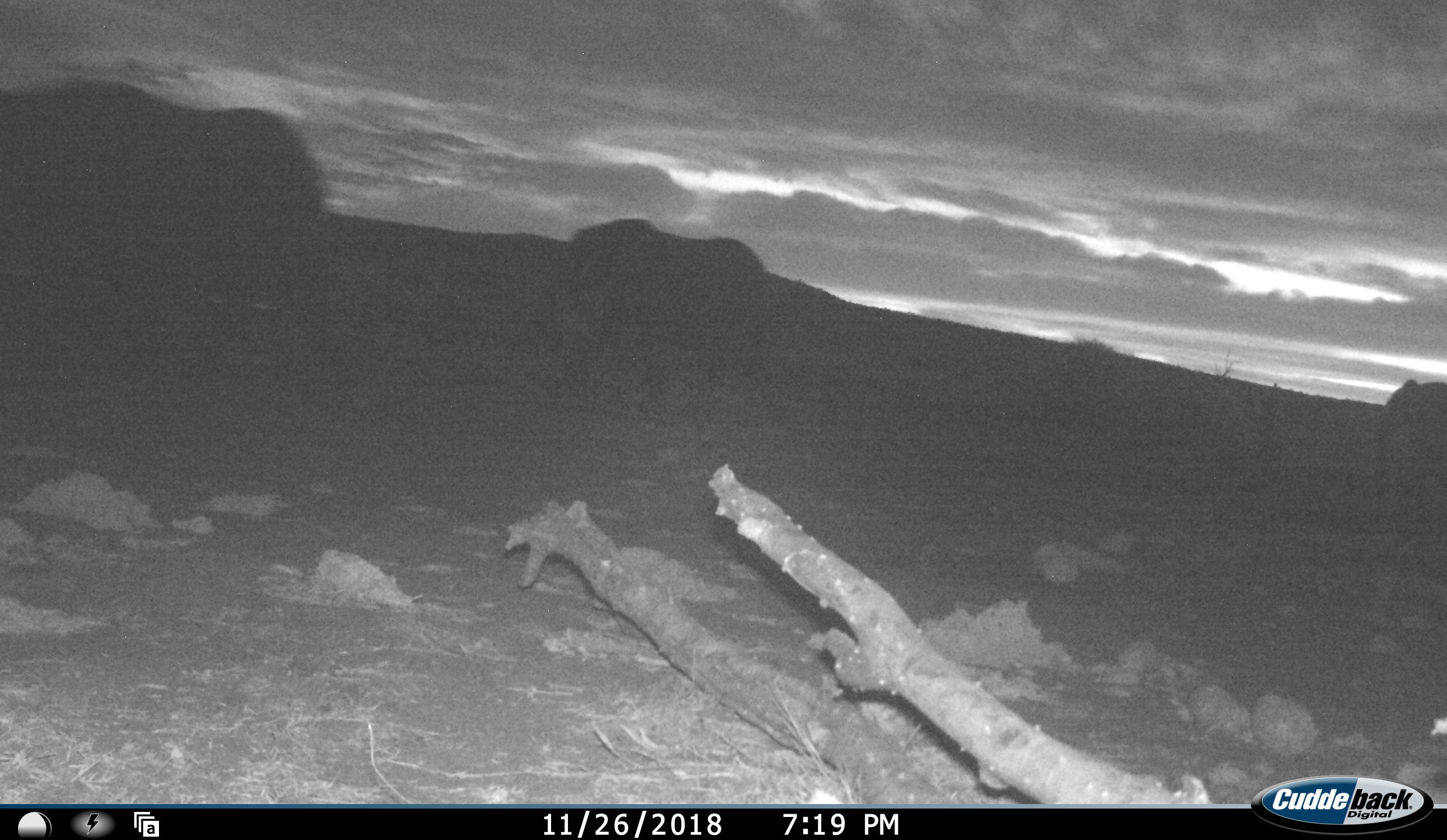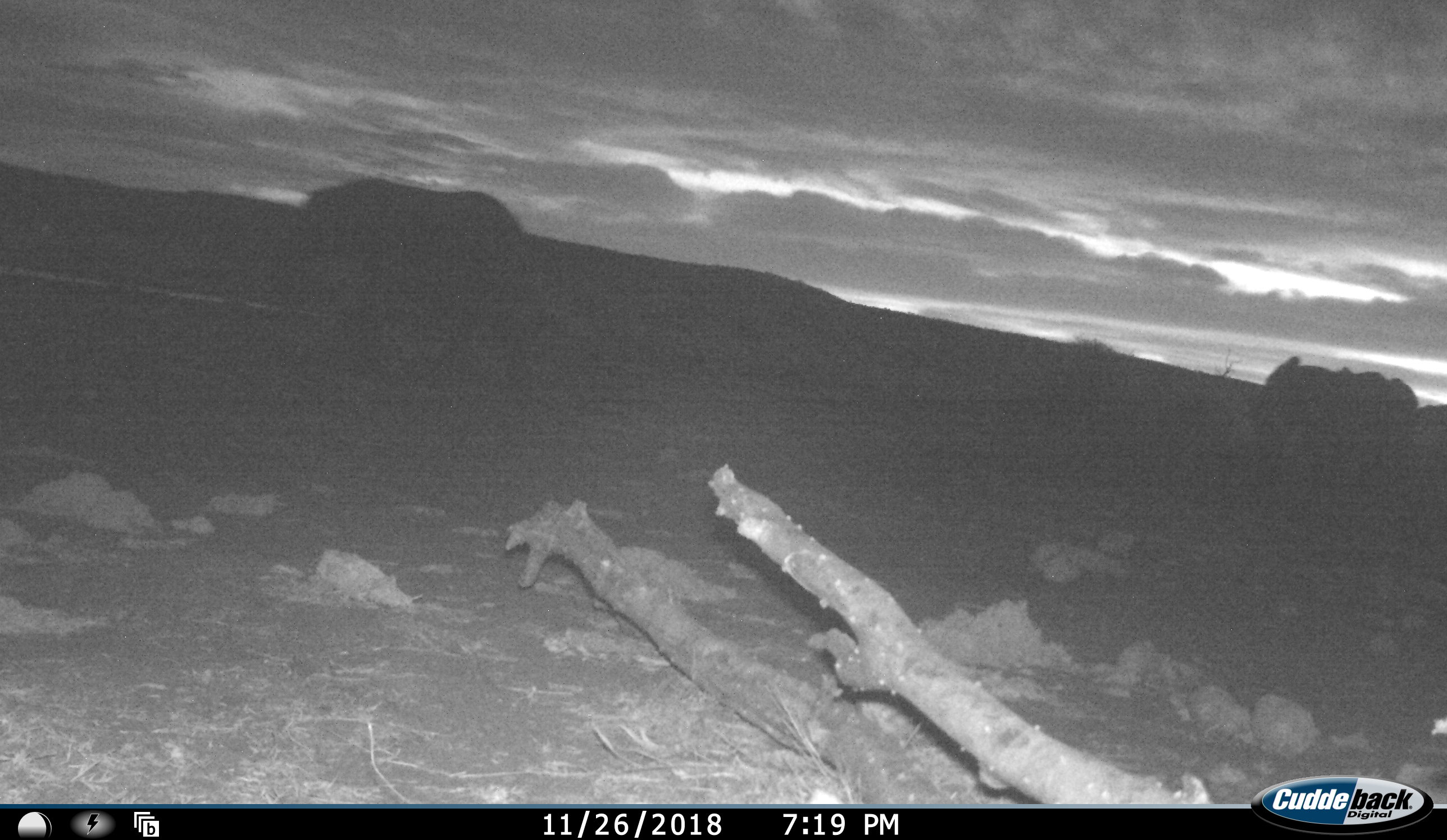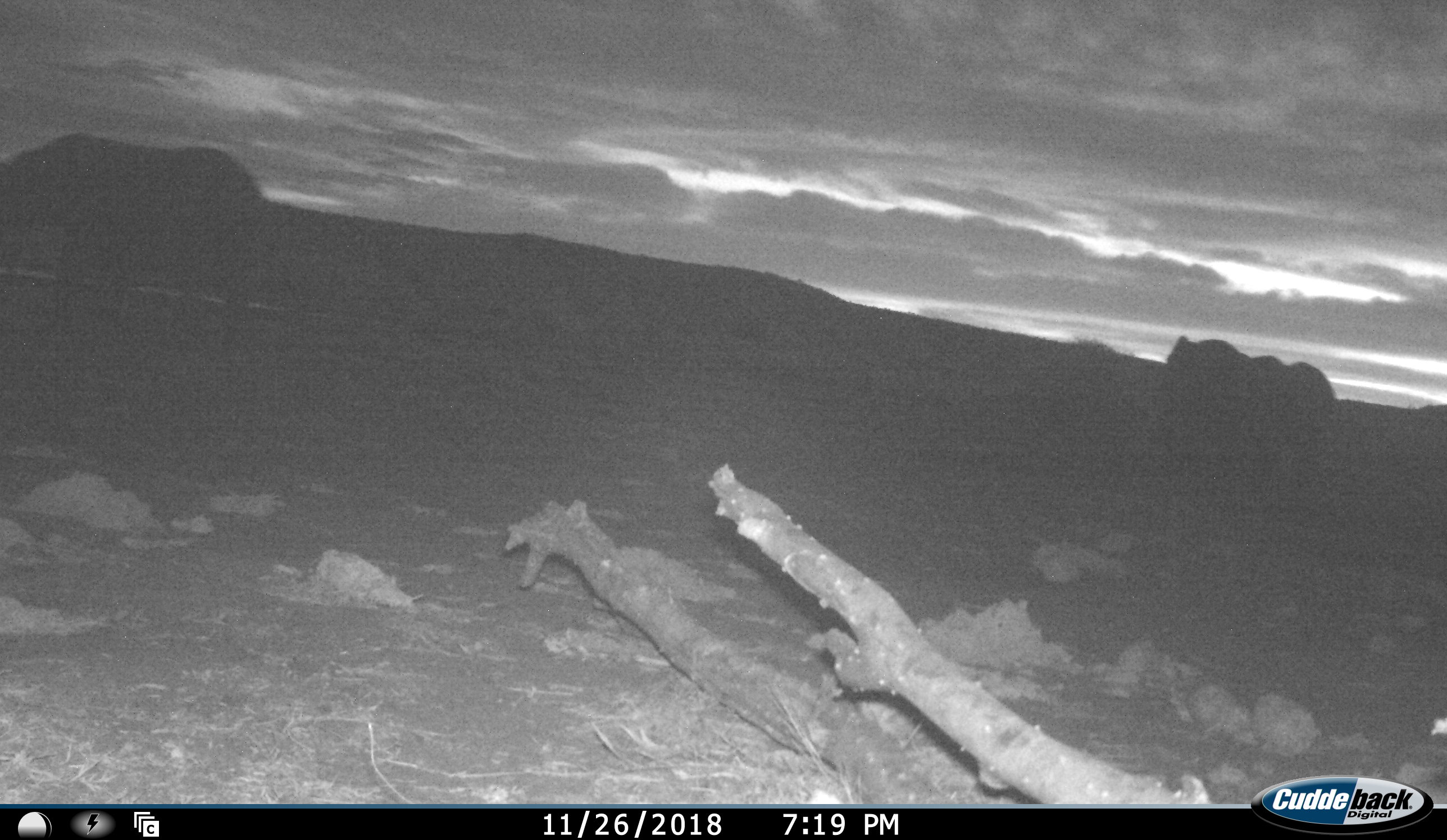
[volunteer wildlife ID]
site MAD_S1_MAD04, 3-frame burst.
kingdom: Animalia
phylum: Chordata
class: Mammalia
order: Proboscidea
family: Elephantidae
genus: Loxodonta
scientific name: Loxodonta africana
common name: african bush elephant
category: elephant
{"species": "elephant (african bush elephant) (Loxodonta africana)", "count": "3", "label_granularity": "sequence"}